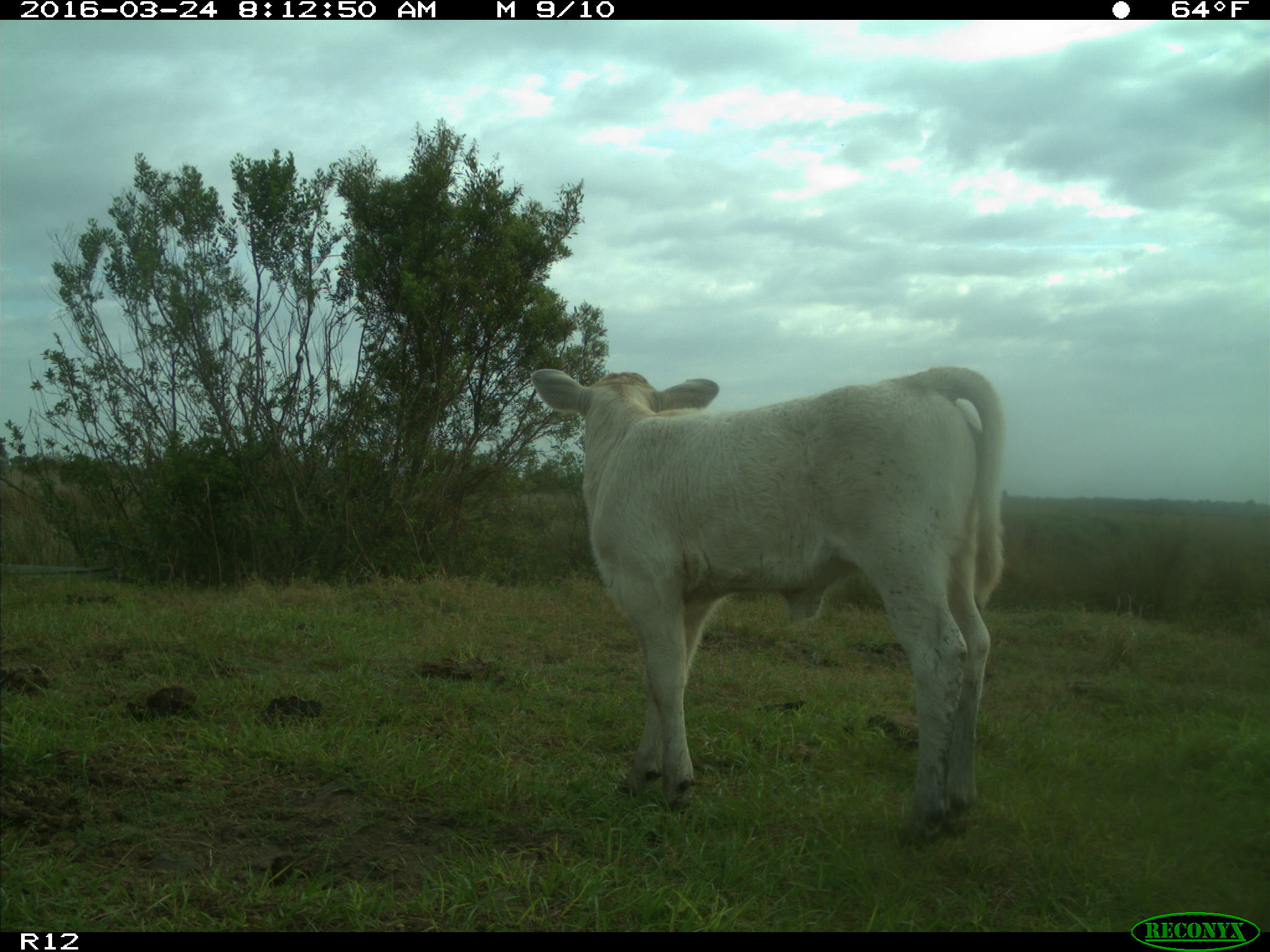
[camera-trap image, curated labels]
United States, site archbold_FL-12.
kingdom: Animalia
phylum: Chordata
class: Mammalia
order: Artiodactyla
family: Bovidae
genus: Bos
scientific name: Bos taurus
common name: domestic cow